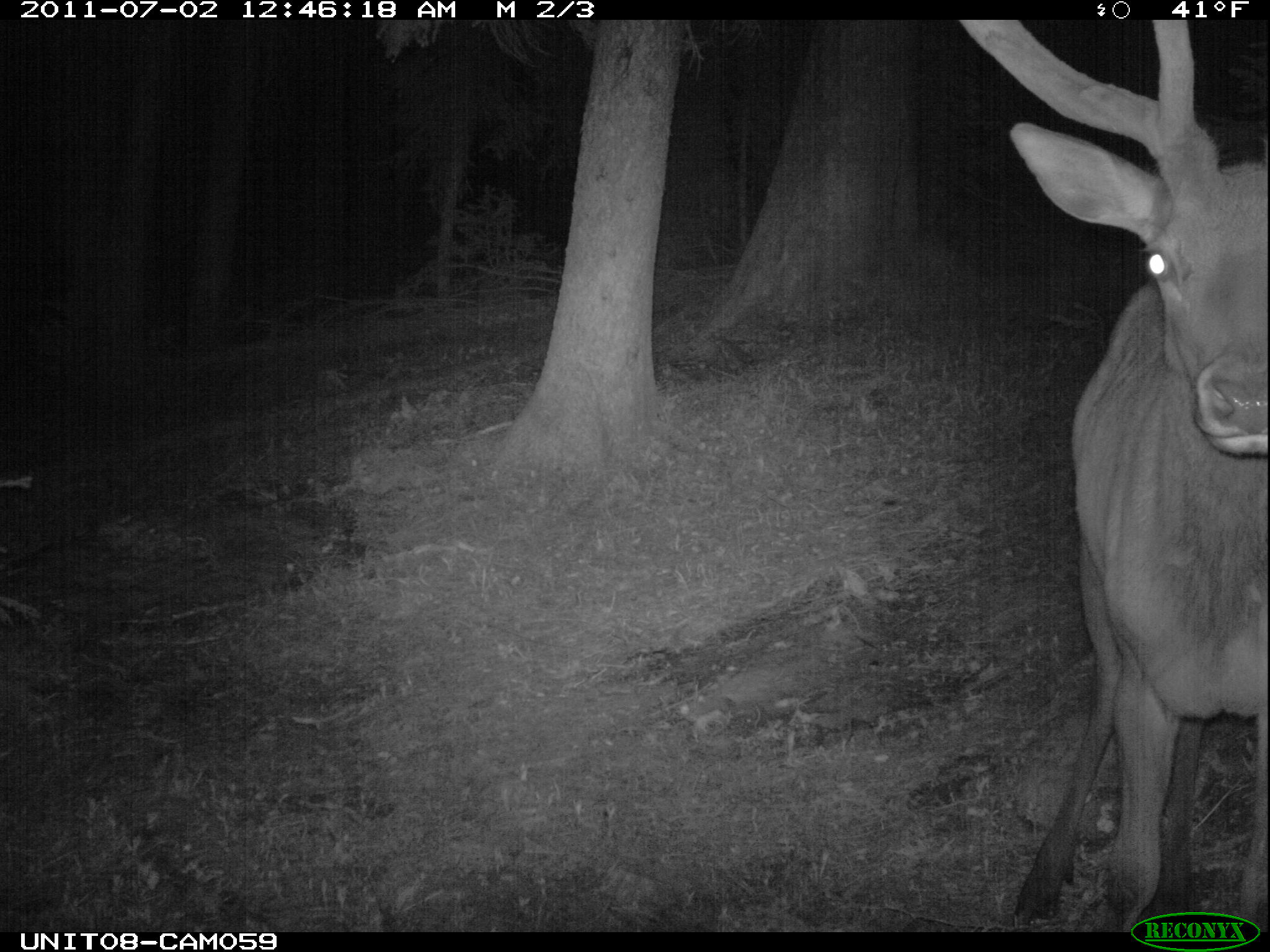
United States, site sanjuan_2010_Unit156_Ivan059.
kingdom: Animalia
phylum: Chordata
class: Mammalia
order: Artiodactyla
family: Cervidae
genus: Cervus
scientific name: Cervus elaphus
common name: red deer